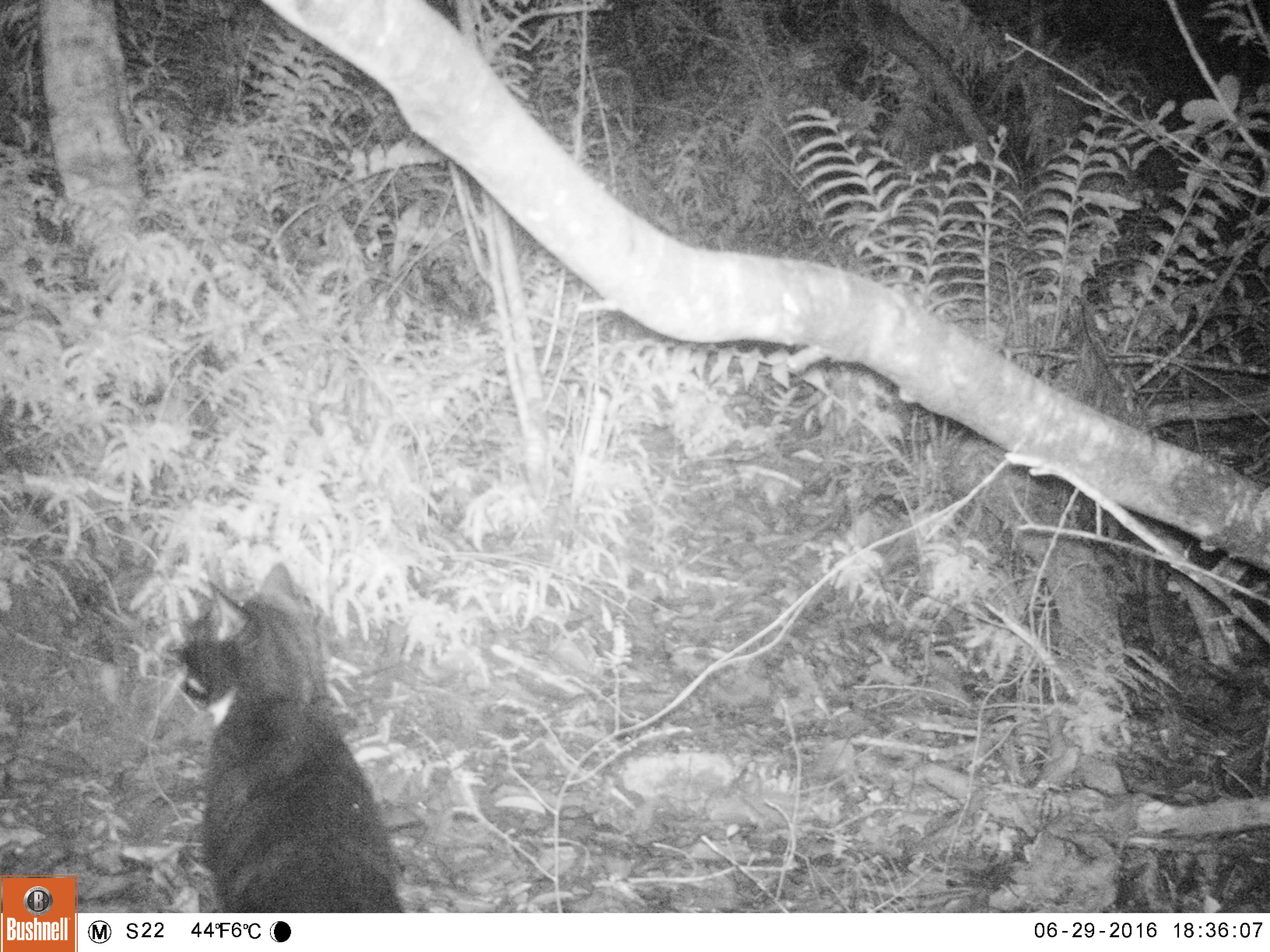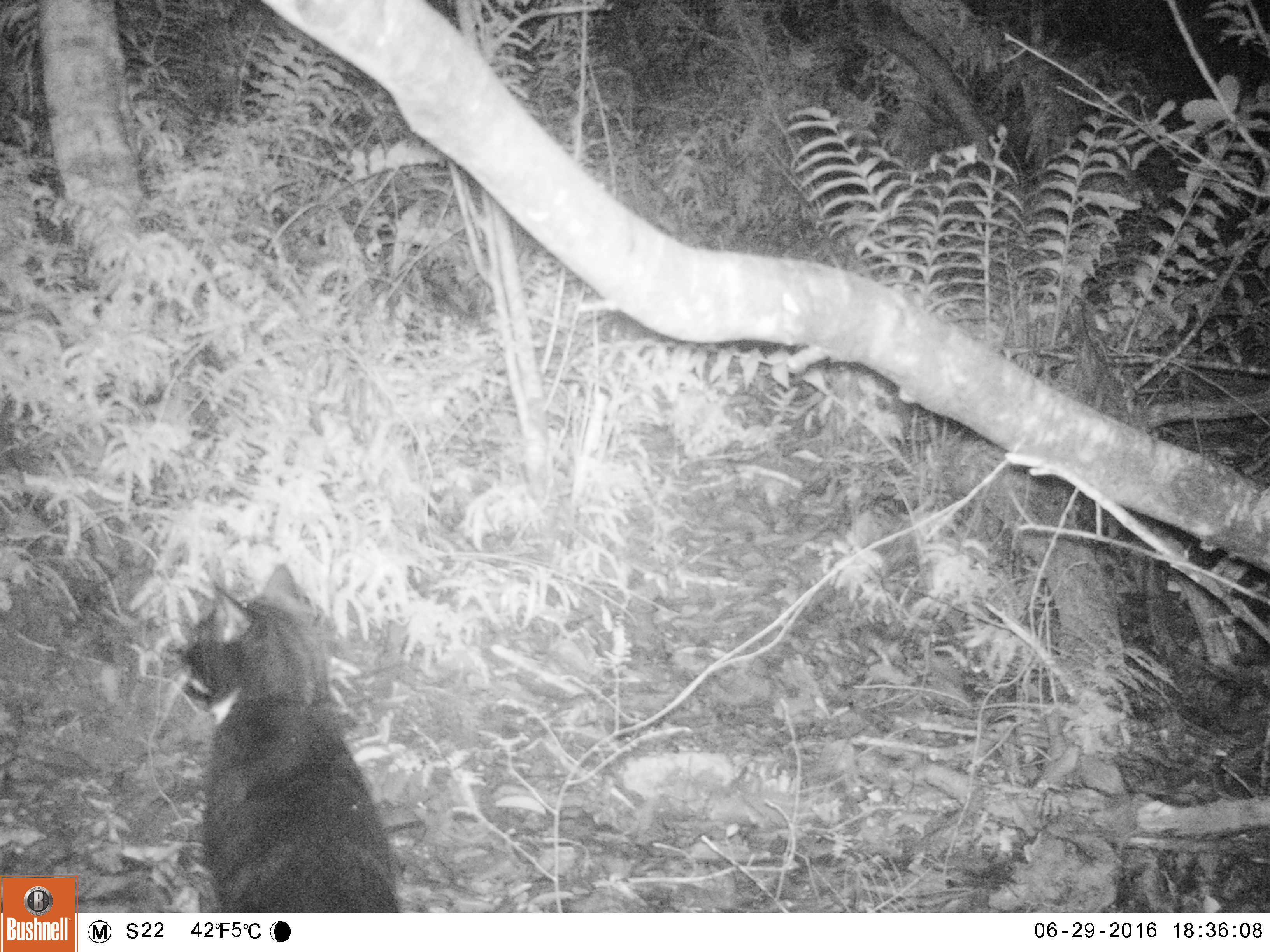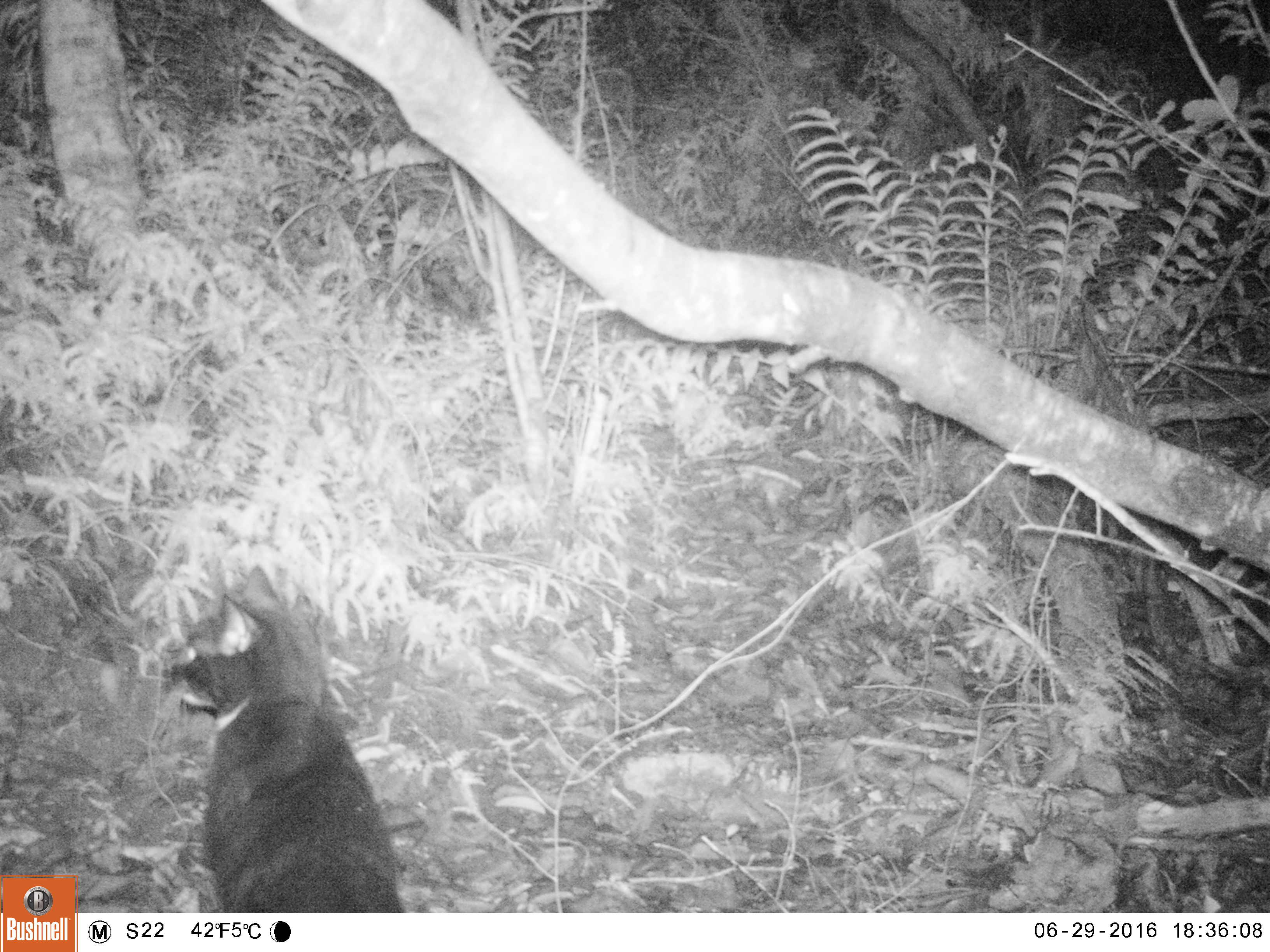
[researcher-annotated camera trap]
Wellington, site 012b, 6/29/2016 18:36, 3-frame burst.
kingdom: Animalia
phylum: Chordata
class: Mammalia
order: Carnivora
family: Felidae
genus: Felis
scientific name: Felis catus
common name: cat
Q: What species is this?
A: Cat (Felis catus).